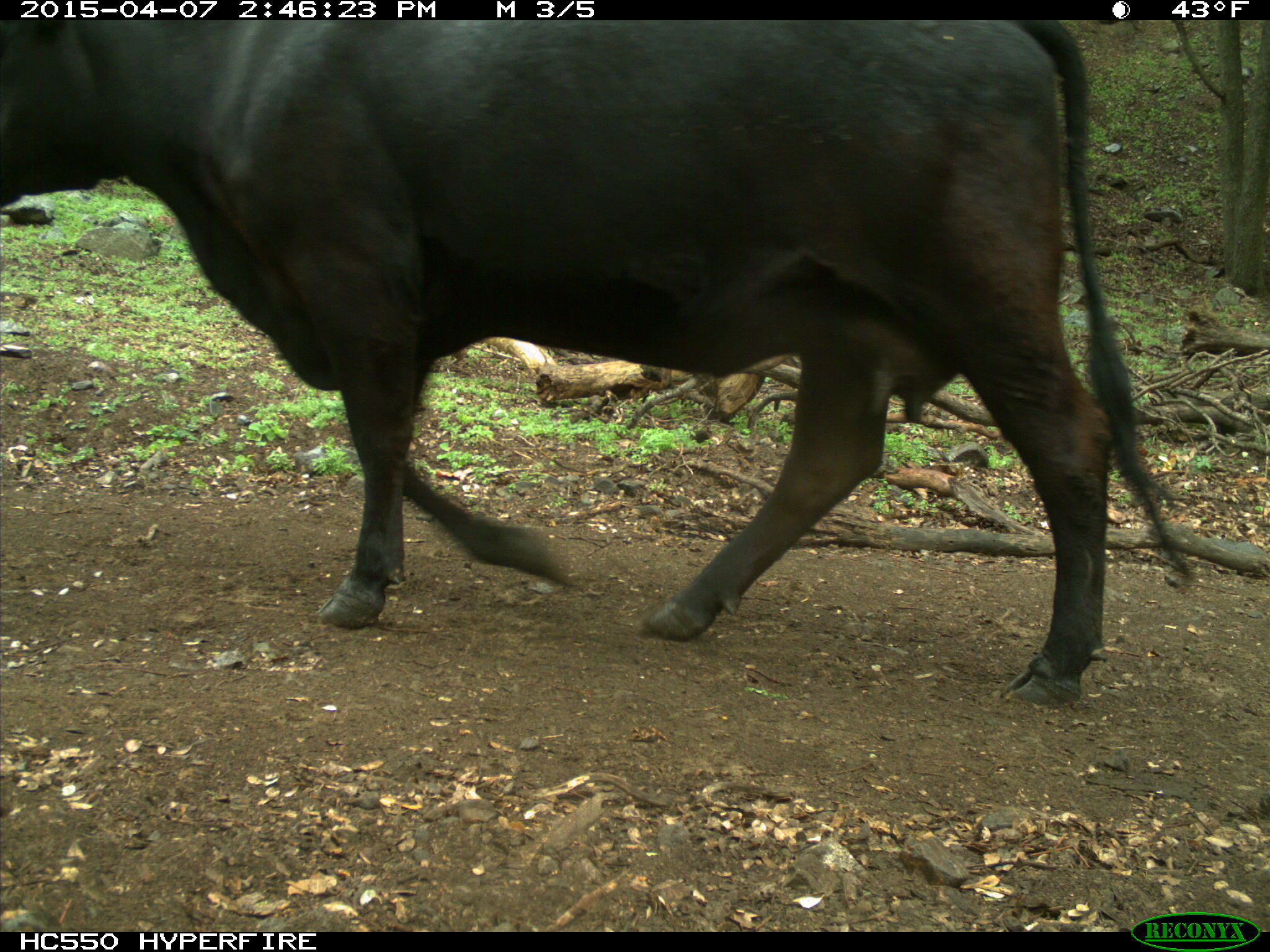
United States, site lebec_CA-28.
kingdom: Animalia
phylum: Chordata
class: Mammalia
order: Artiodactyla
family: Bovidae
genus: Bos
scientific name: Bos taurus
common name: domestic cow